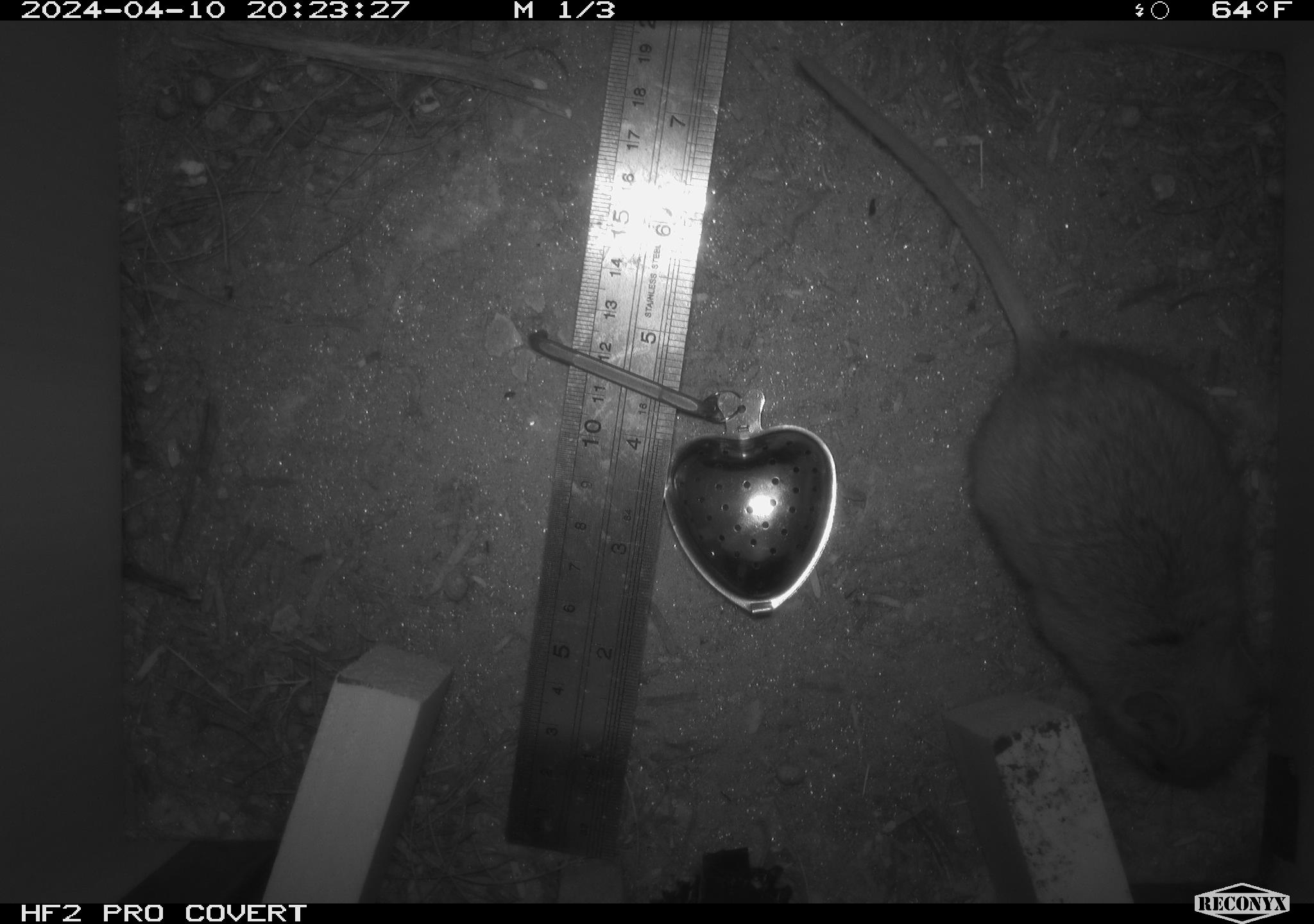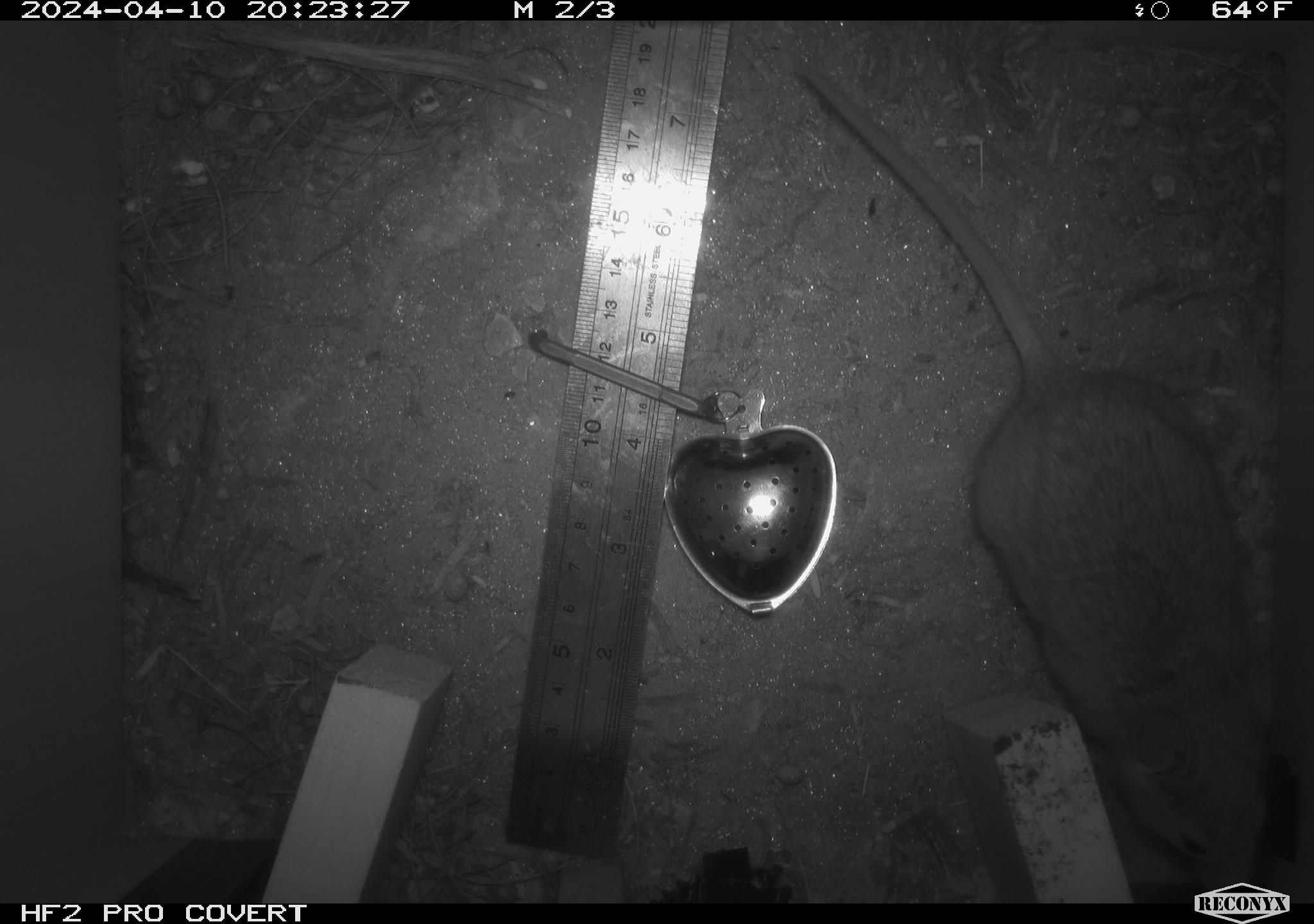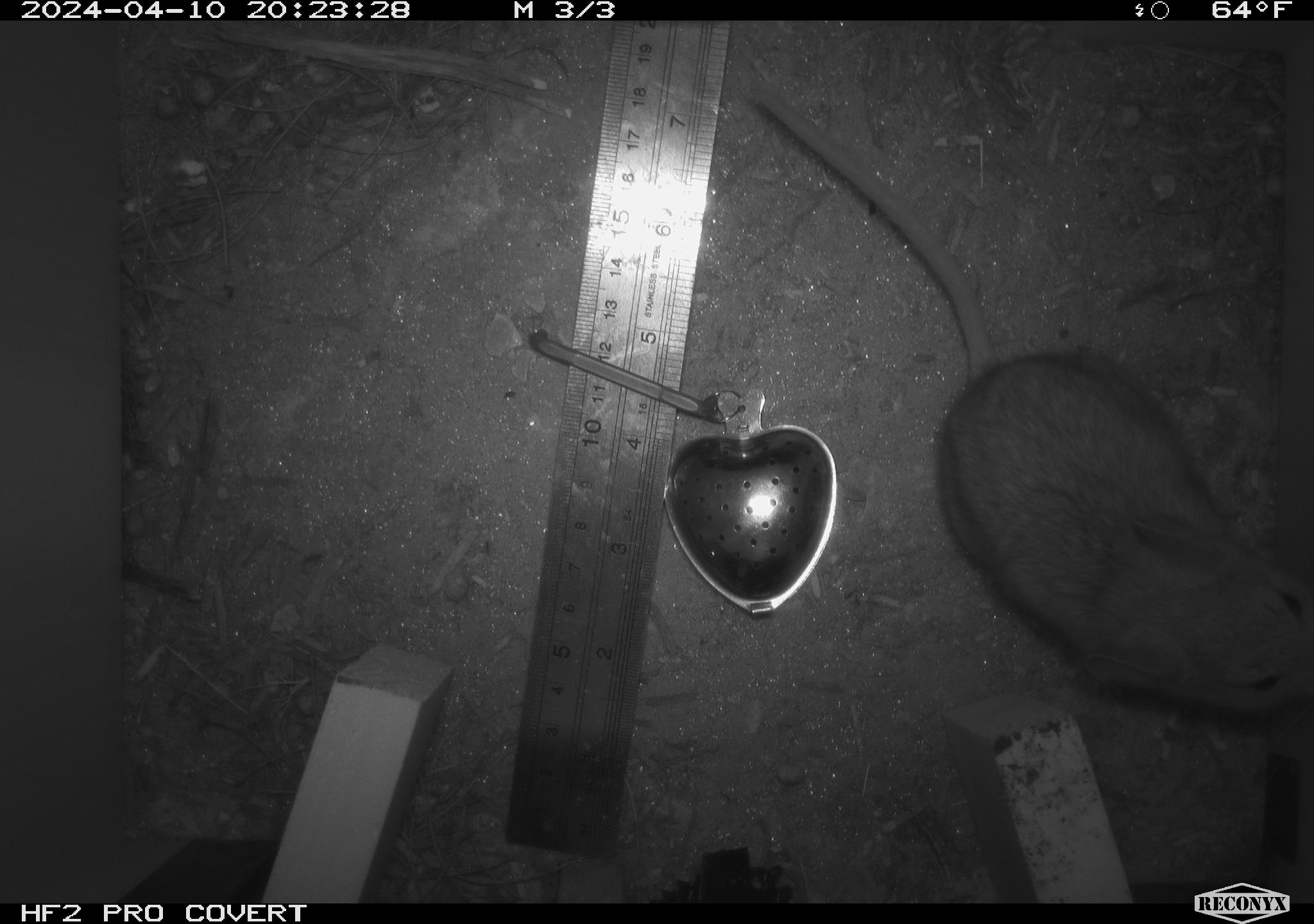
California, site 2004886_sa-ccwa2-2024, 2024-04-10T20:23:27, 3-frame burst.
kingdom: Animalia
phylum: Chordata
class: Mammalia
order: Rodentia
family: Cricetidae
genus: Neotoma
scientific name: Neotoma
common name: pack rat or woodrat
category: neotoma species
Neotoma species (pack rat or woodrat) (Neotoma).